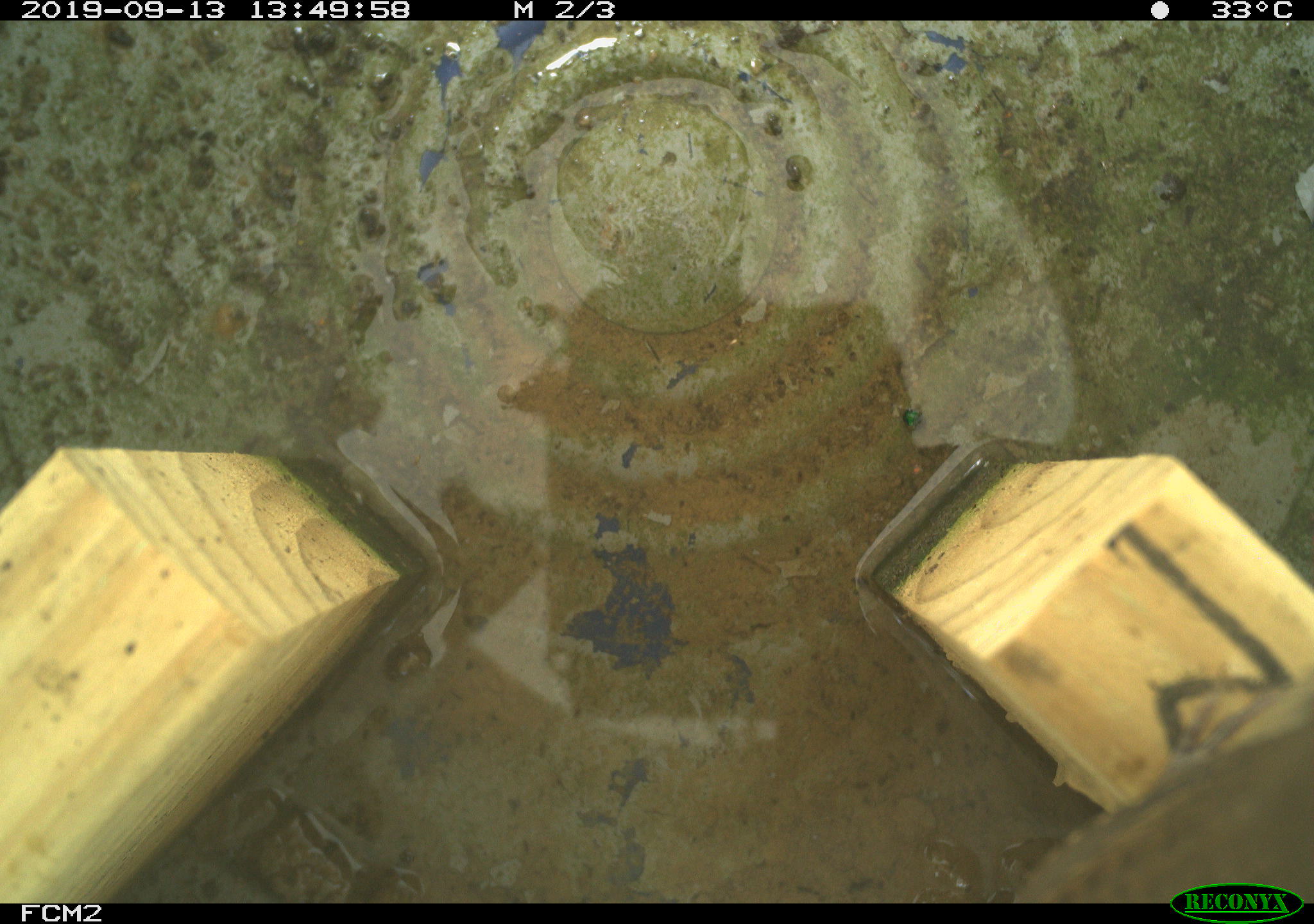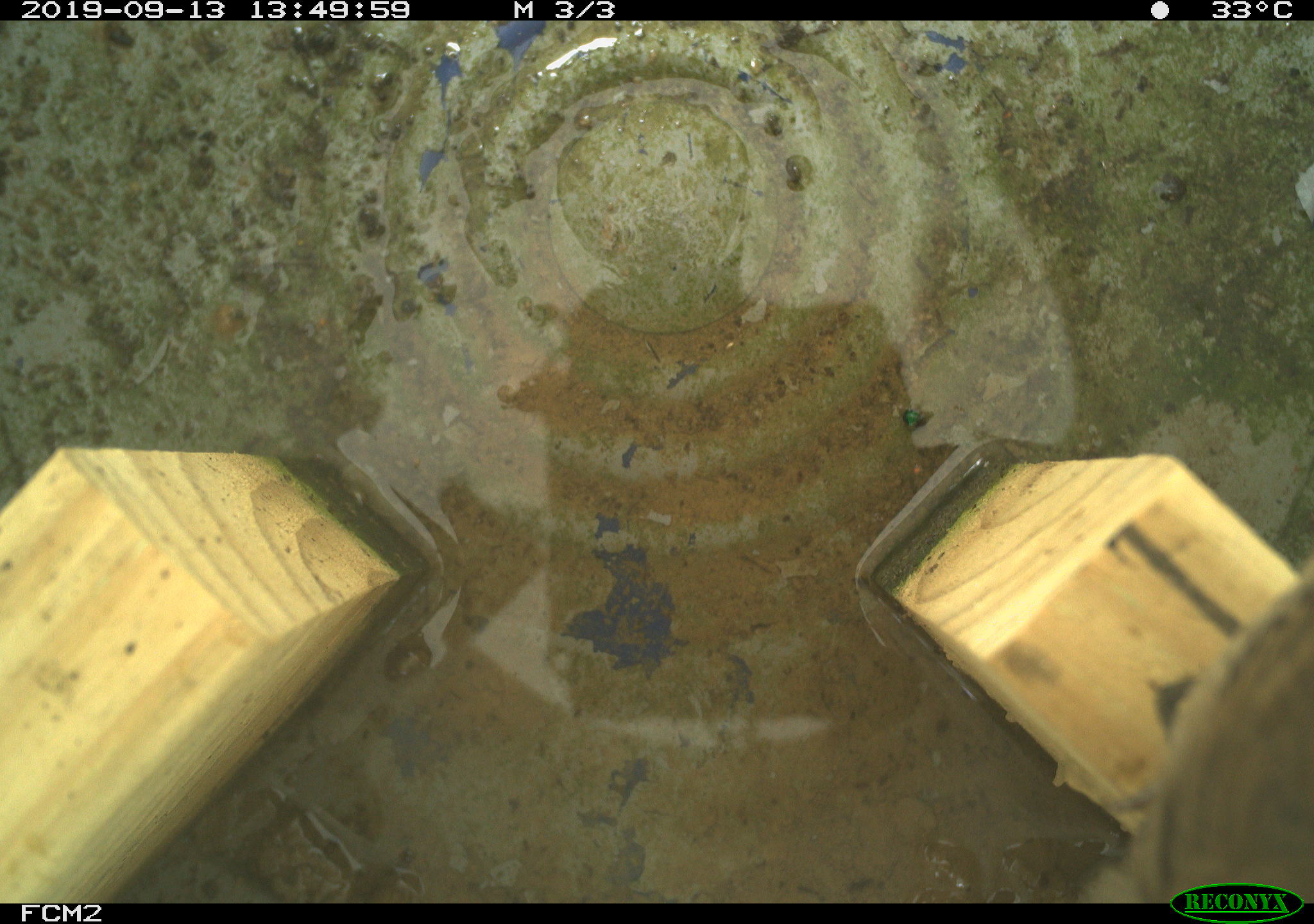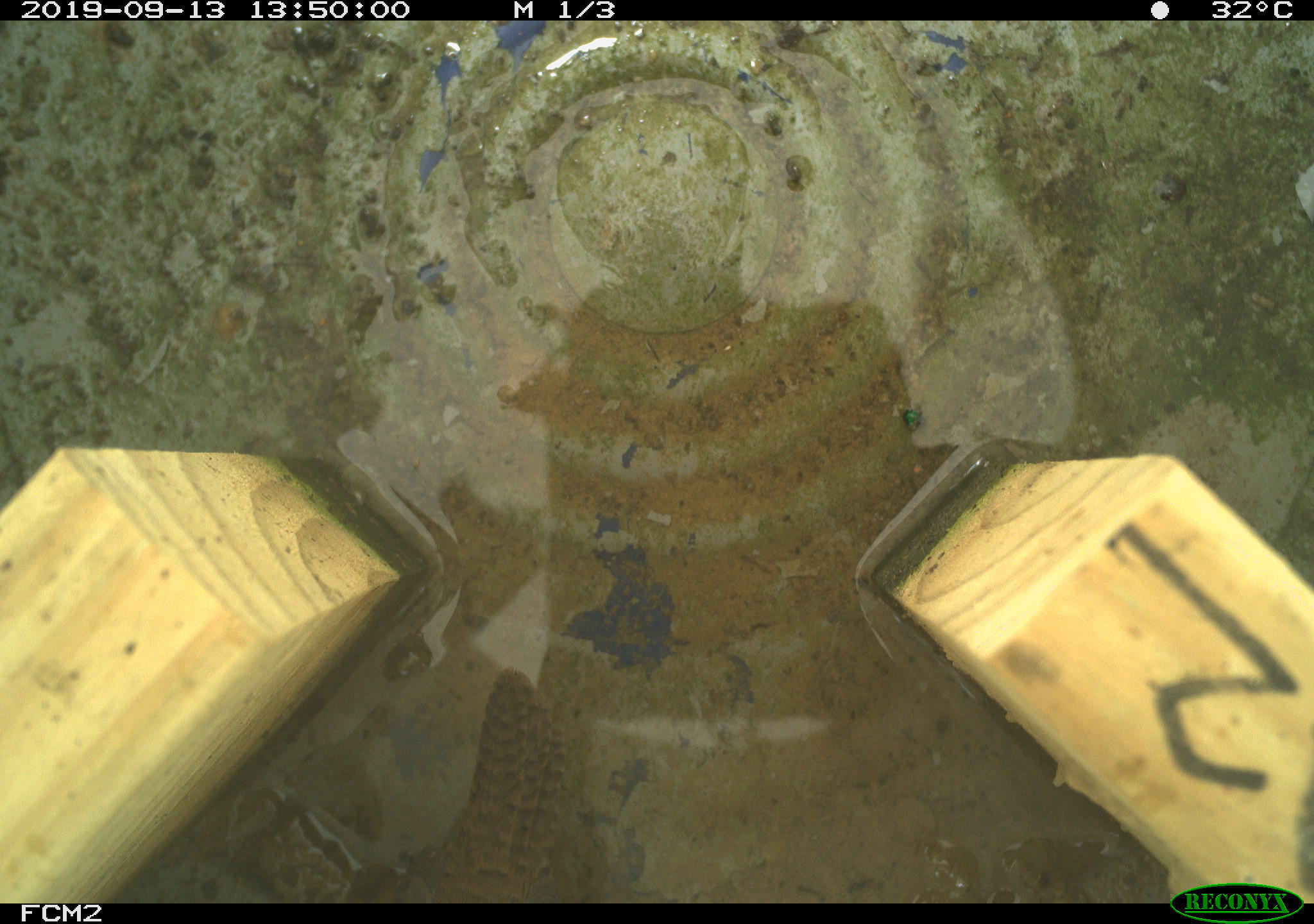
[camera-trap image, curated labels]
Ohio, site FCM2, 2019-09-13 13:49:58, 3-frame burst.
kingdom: Animalia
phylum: Chordata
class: Aves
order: Passeriformes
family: Troglodytidae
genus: Troglodytes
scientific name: Troglodytes aedon aedon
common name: northern house wren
Northern house wren (Troglodytes aedon aedon).